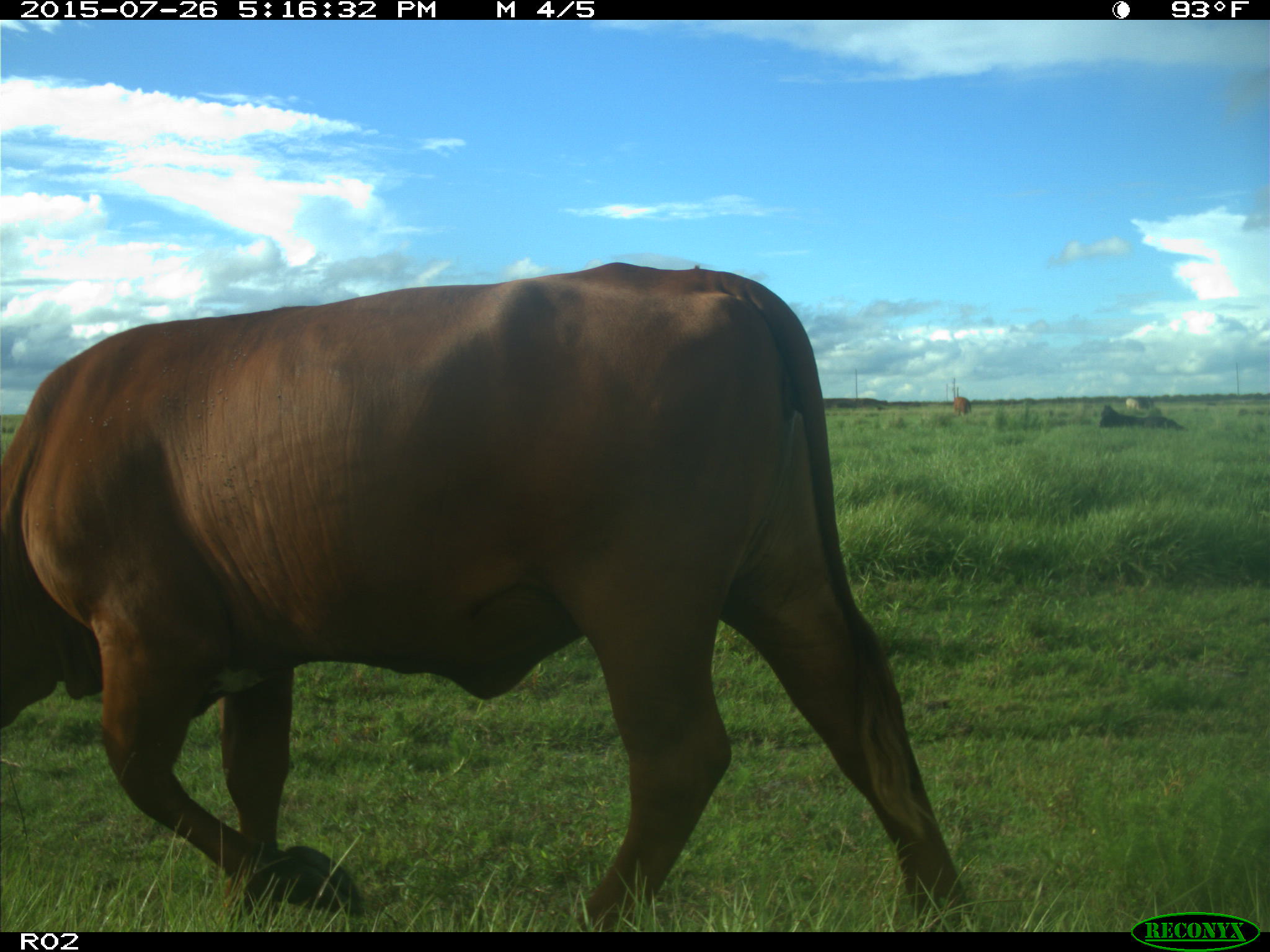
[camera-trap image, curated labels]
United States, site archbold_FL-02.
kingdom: Animalia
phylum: Chordata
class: Mammalia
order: Artiodactyla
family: Bovidae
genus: Bos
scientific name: Bos taurus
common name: domestic cow